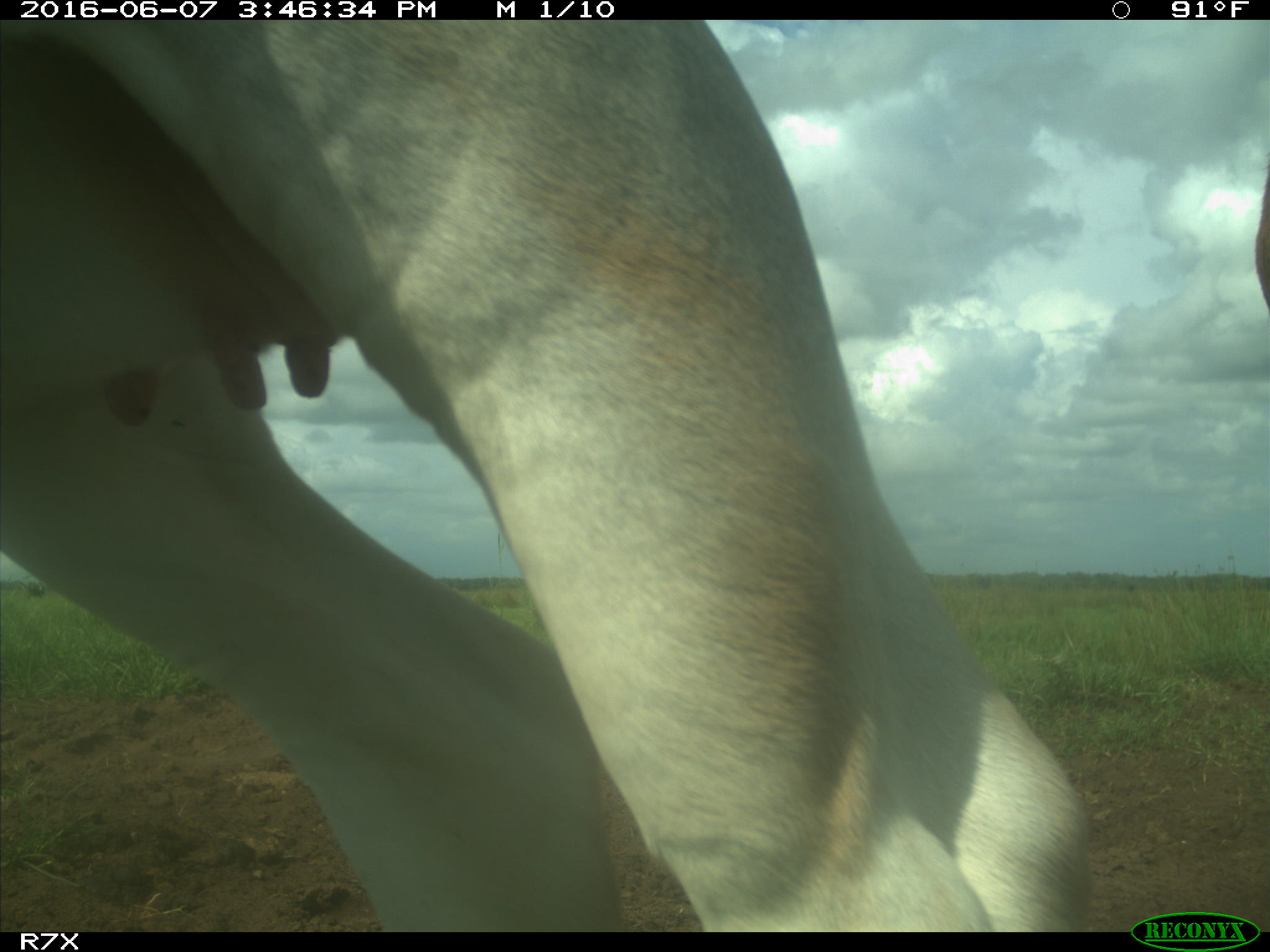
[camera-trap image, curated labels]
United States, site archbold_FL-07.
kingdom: Animalia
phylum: Chordata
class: Mammalia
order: Artiodactyla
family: Bovidae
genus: Bos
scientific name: Bos taurus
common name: domestic cow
Bos taurus (domestic cow).